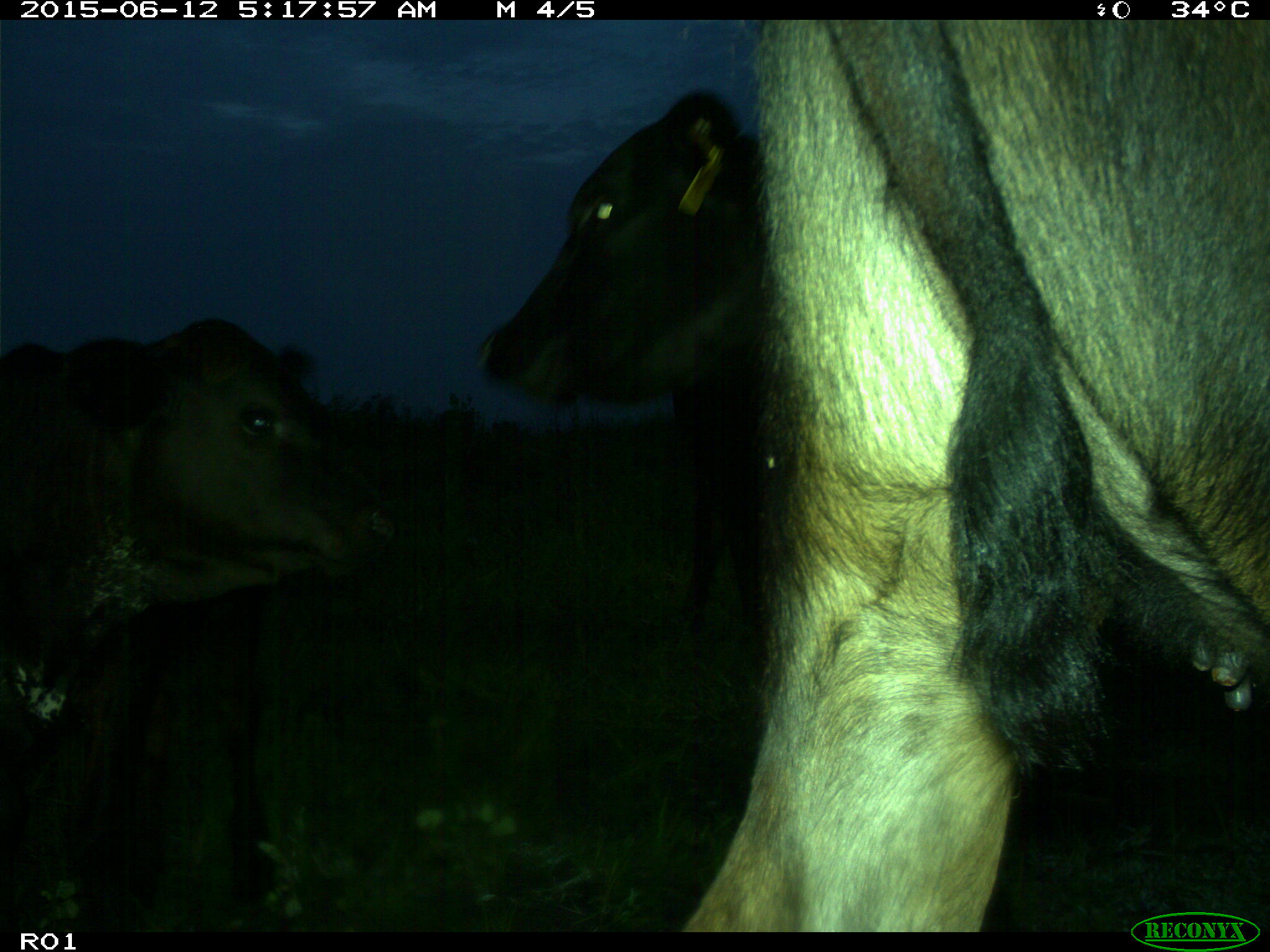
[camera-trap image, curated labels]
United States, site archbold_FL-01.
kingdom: Animalia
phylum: Chordata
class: Mammalia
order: Artiodactyla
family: Bovidae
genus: Bos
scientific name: Bos taurus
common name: domestic cow